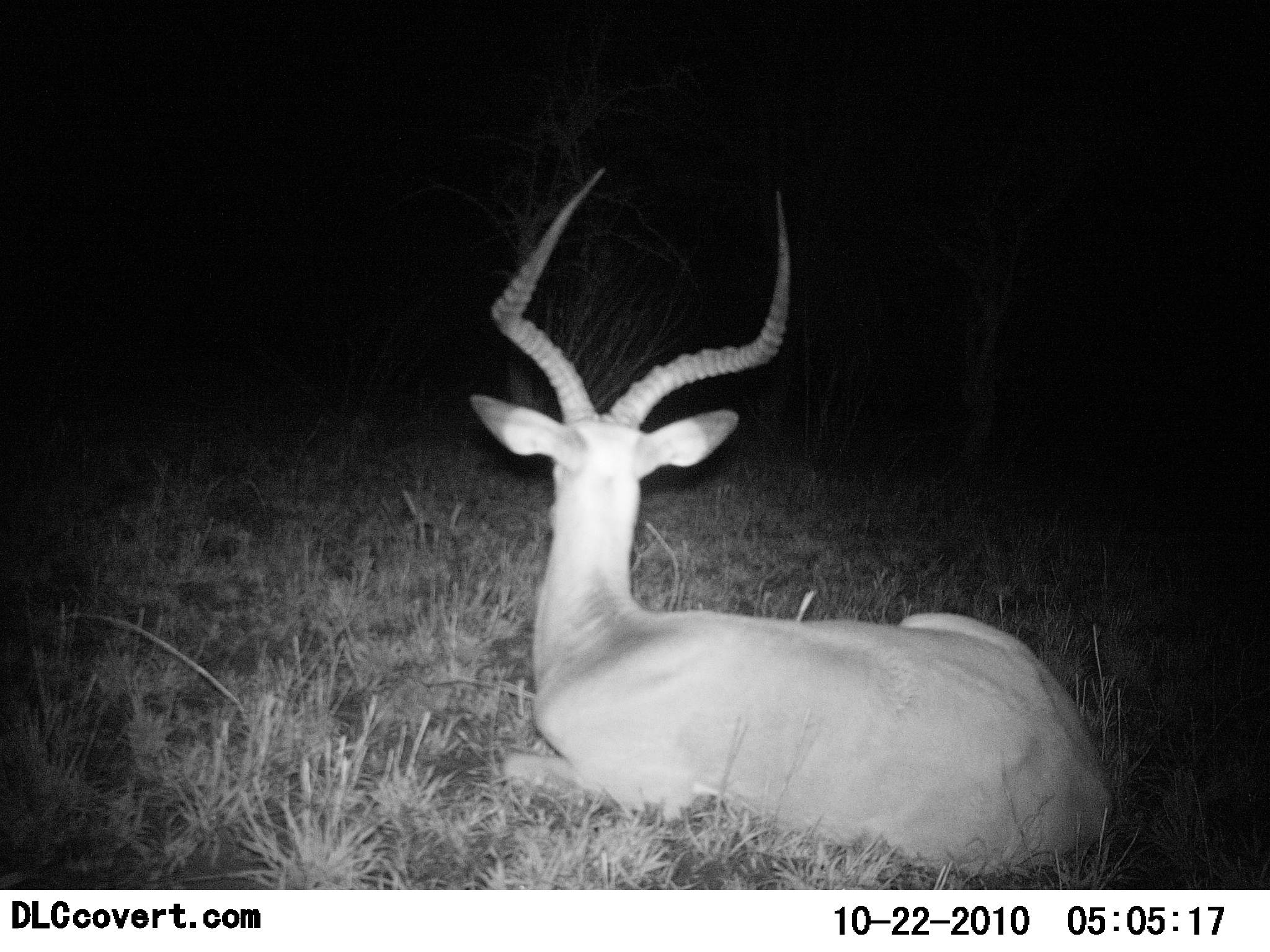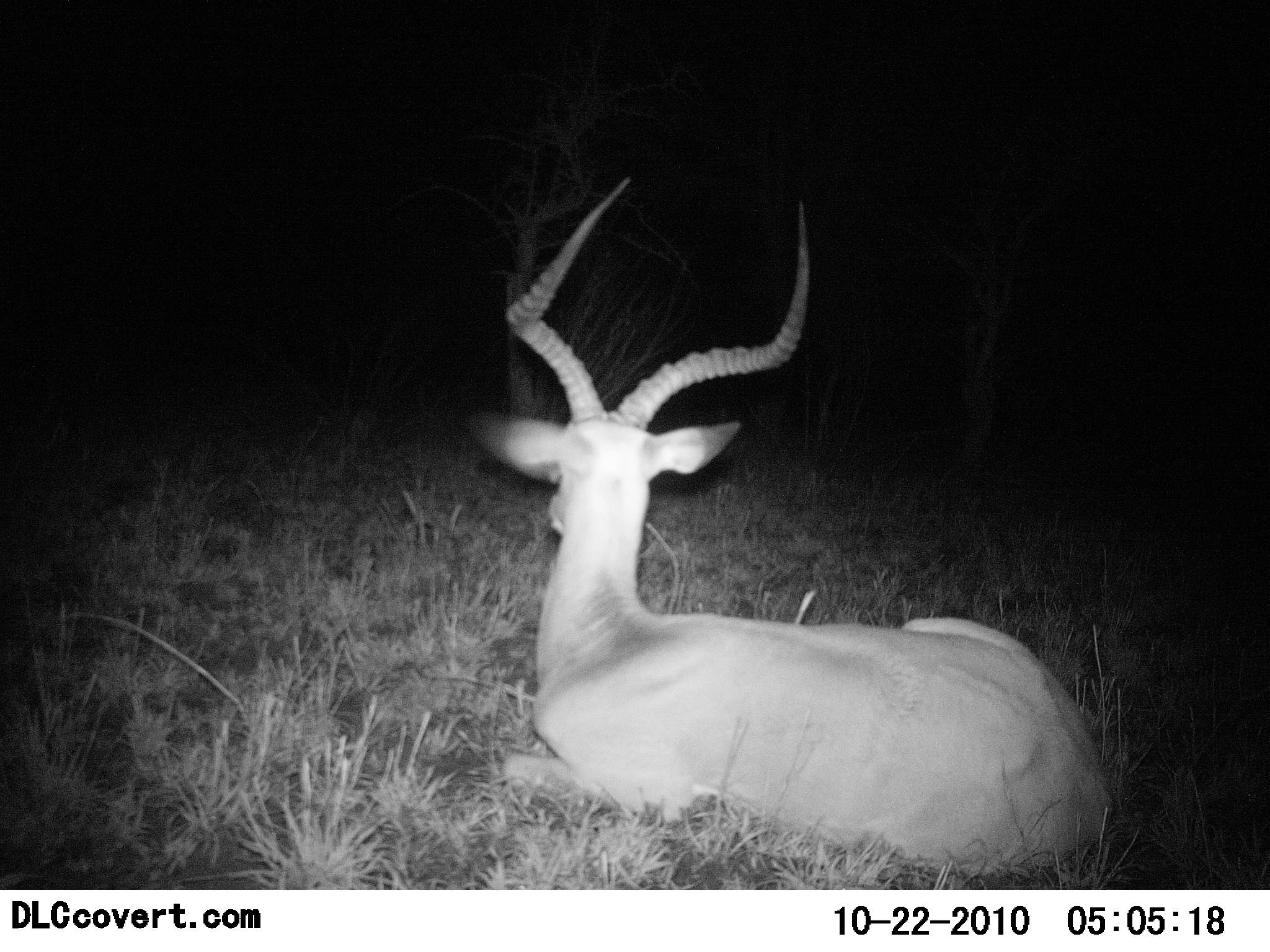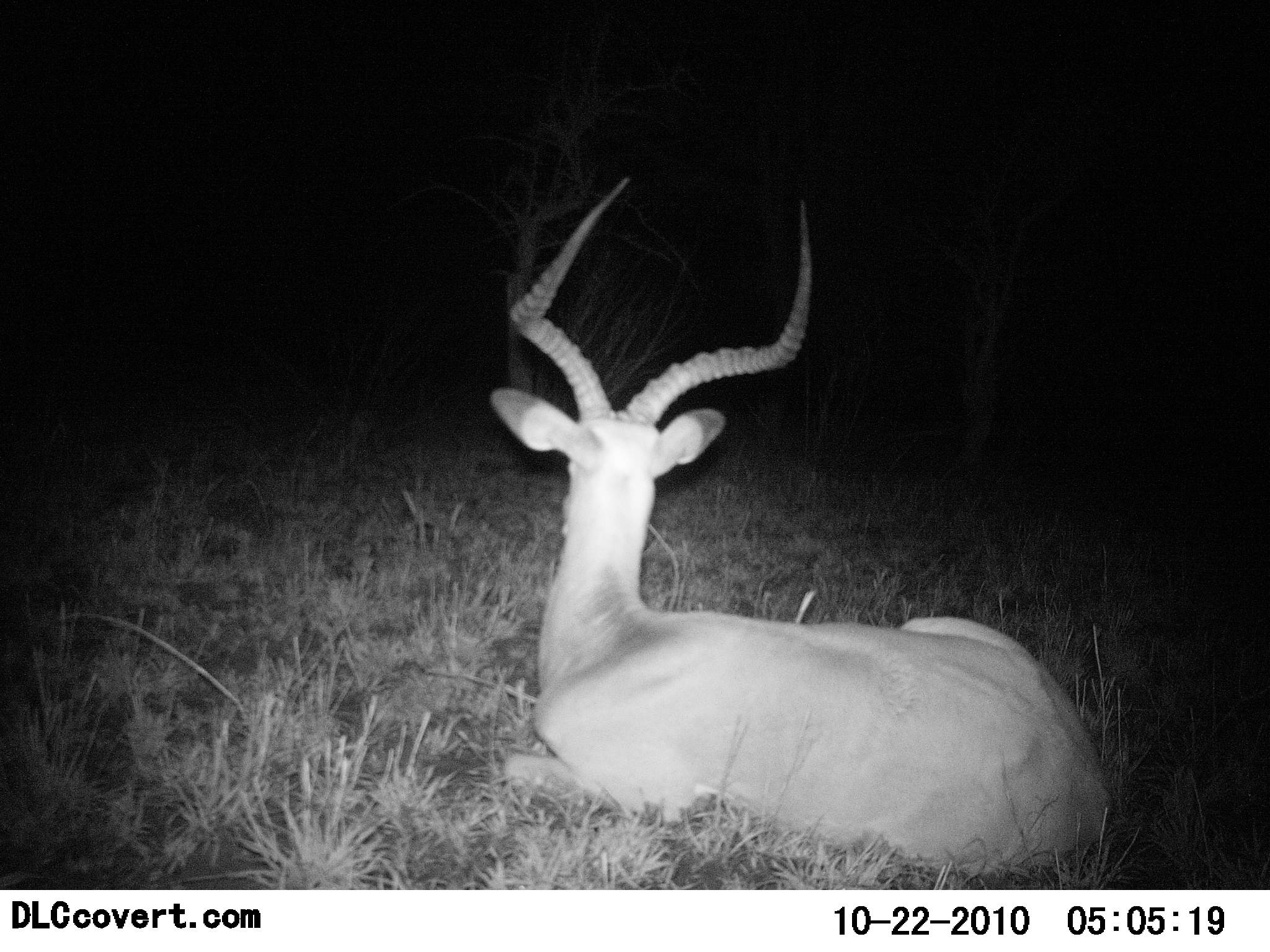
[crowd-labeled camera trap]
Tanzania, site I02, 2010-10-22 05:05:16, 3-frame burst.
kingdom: Animalia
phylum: Chordata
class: Mammalia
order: Artiodactyla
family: Bovidae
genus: Aepyceros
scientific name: Aepyceros melampus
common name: impala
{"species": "impala (Aepyceros melampus)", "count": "1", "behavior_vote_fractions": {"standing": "0%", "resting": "100%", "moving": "0%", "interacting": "0%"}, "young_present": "0%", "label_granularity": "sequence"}